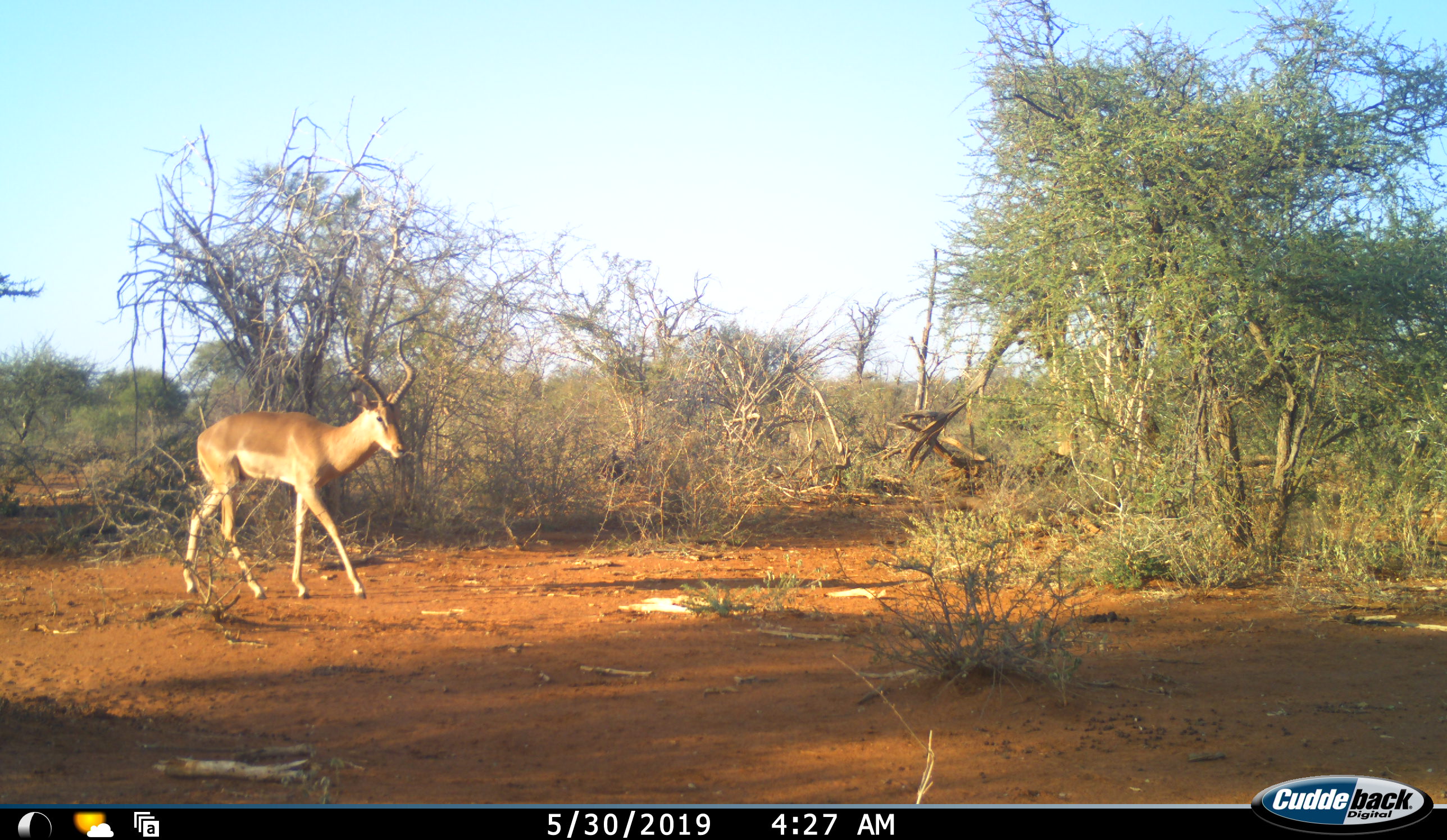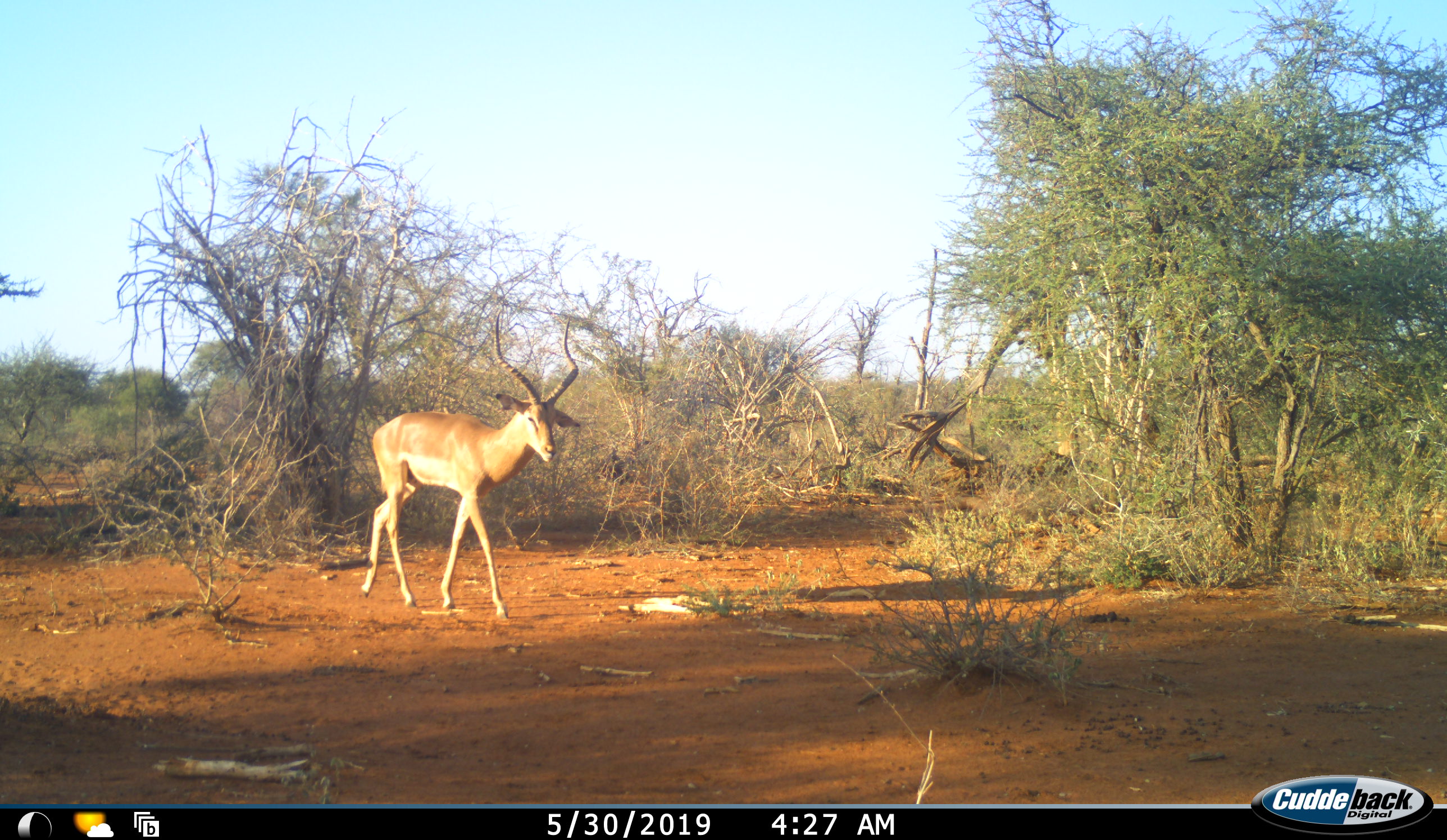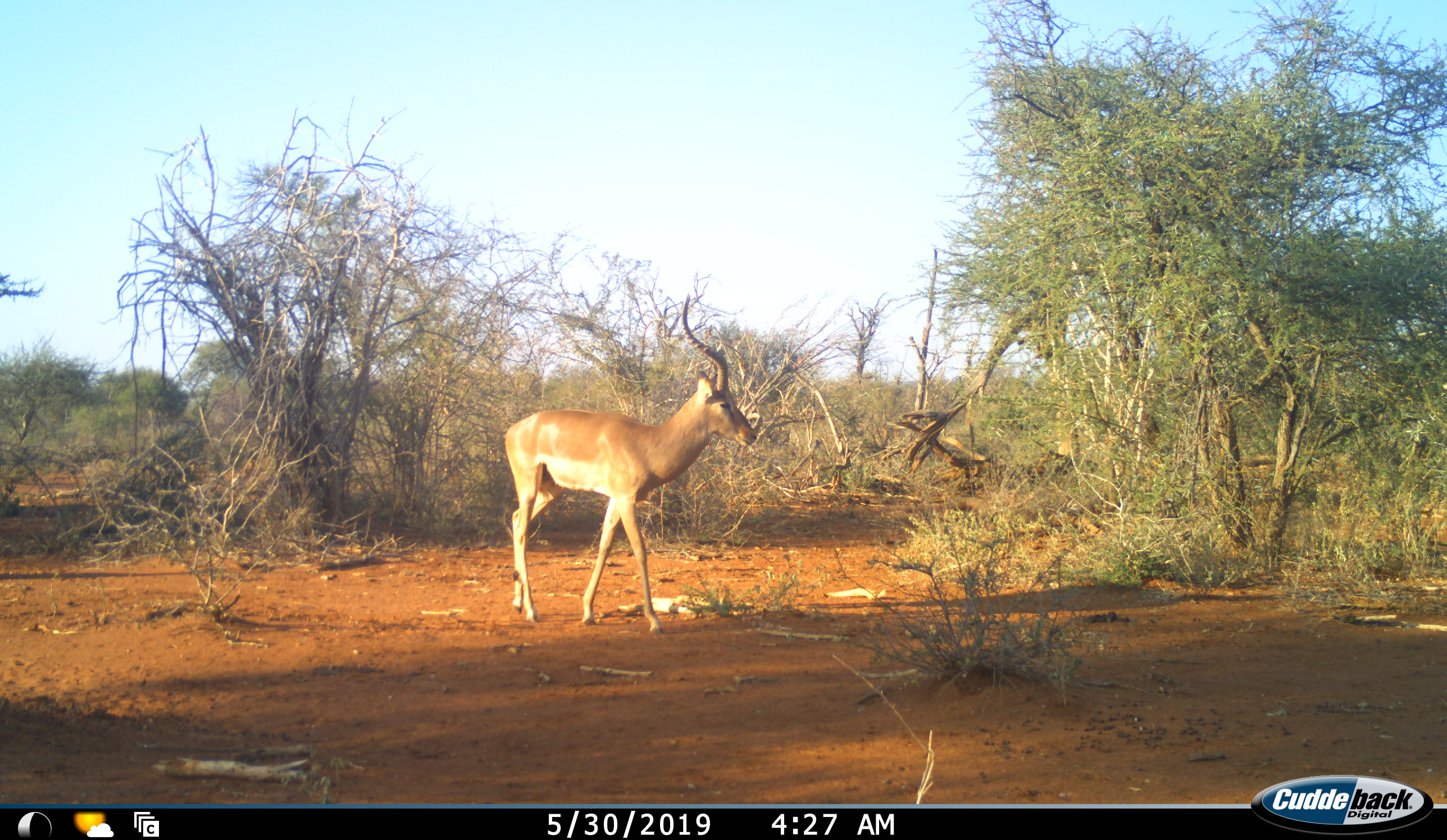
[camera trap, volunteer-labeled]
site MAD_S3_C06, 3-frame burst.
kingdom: Animalia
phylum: Chordata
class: Mammalia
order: Artiodactyla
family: Bovidae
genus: Aepyceros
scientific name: Aepyceros melampus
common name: impala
Impala (Aepyceros melampus), count 1. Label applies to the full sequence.